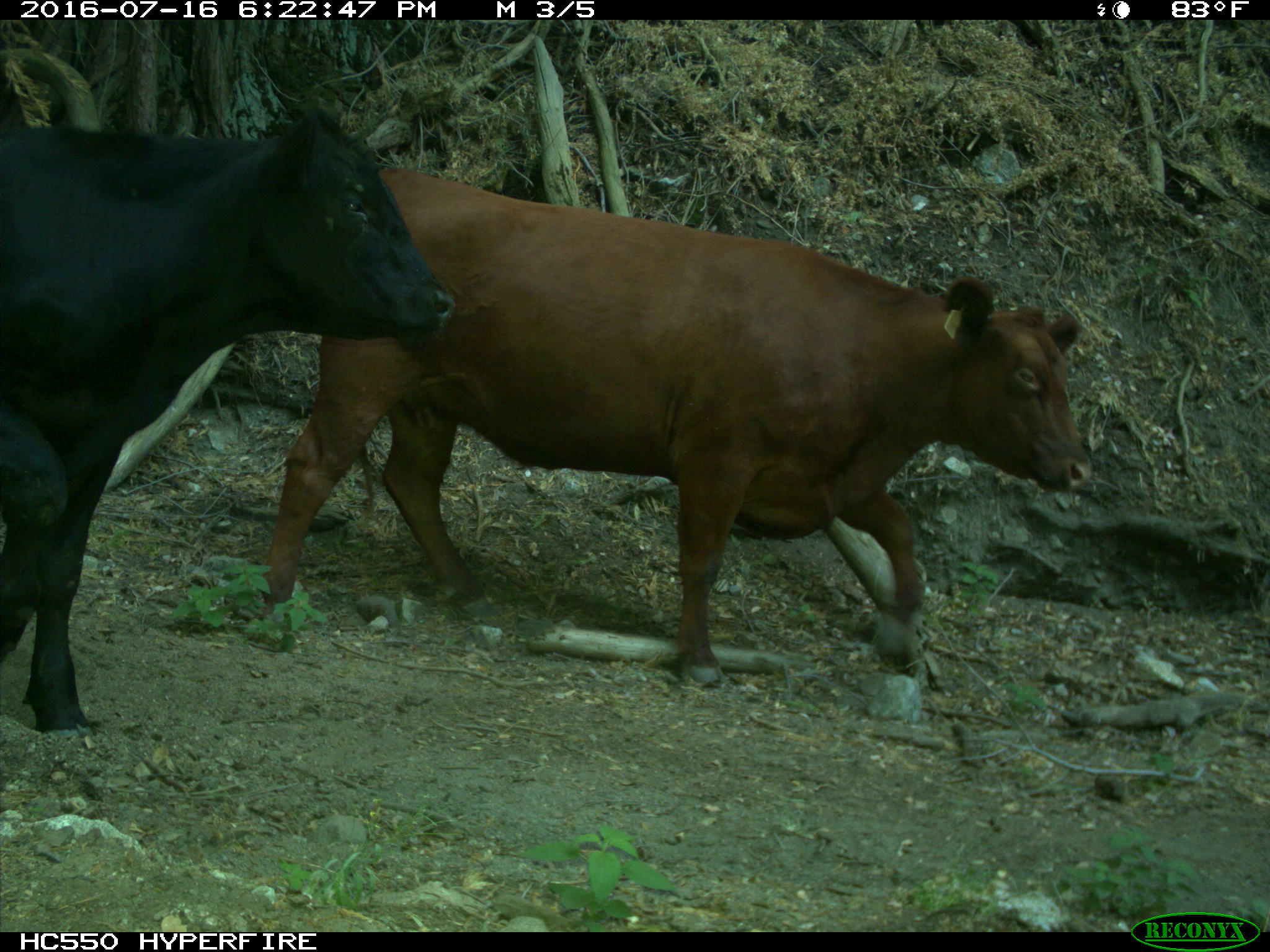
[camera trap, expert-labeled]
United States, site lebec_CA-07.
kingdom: Animalia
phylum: Chordata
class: Mammalia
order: Artiodactyla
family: Bovidae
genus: Bos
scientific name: Bos taurus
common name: domestic cow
Bos taurus (domestic cow).